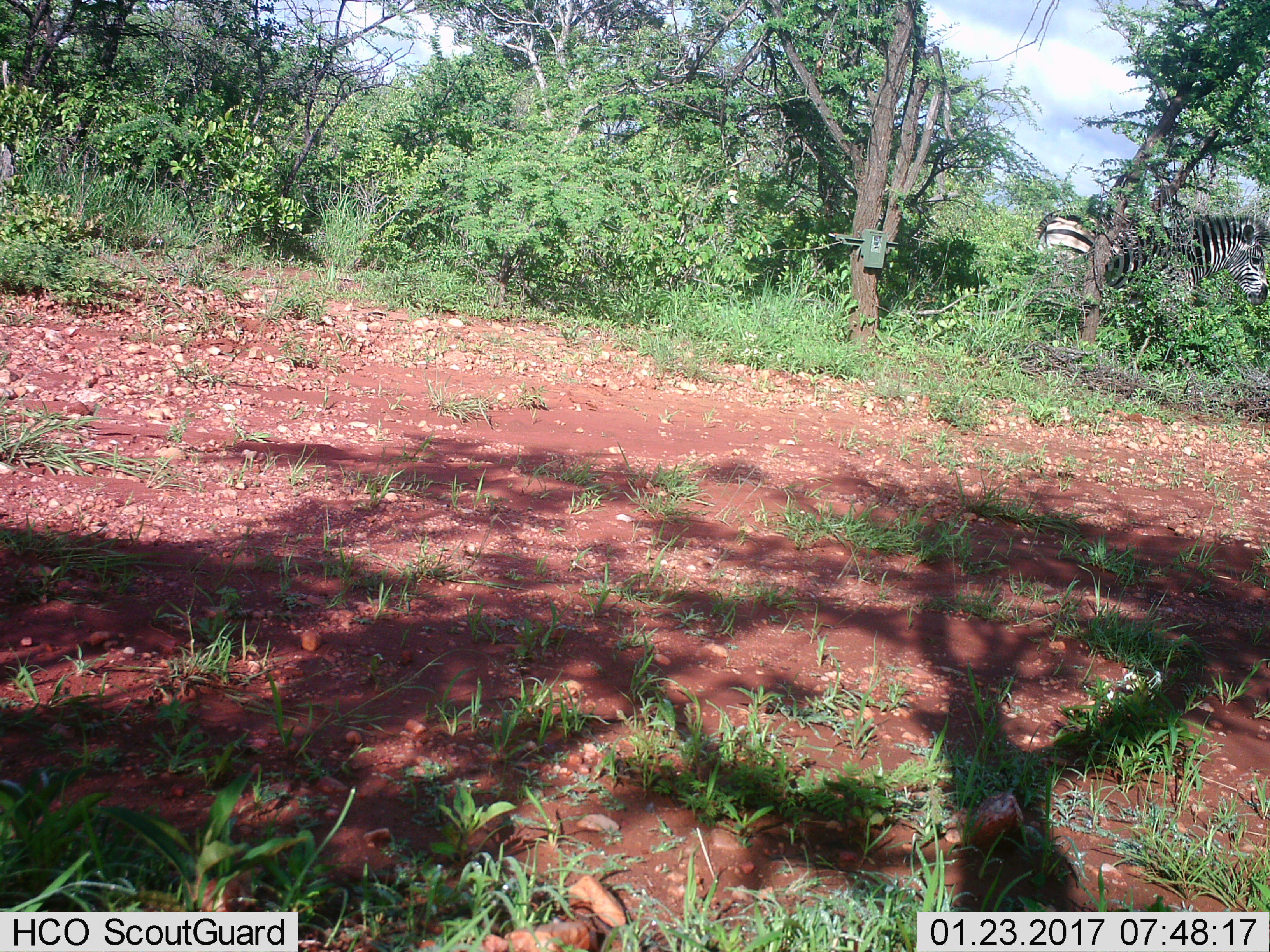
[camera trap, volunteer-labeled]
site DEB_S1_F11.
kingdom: Animalia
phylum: Chordata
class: Mammalia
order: Perissodactyla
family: Equidae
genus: Equus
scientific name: Equus quagga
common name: plains zebra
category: zebraplains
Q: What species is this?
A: Zebraplains (plains zebra) (Equus quagga).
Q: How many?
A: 1.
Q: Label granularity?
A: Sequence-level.